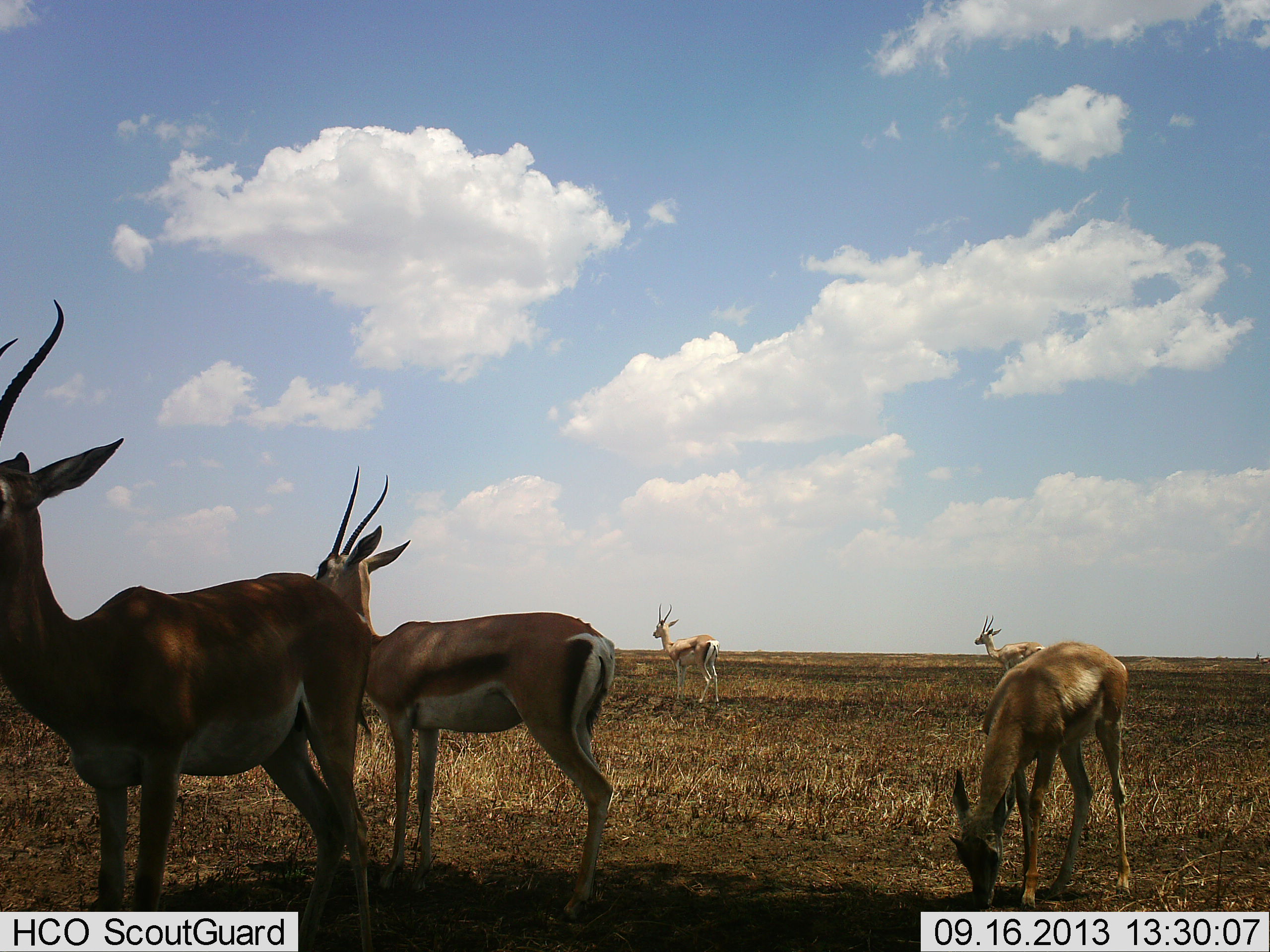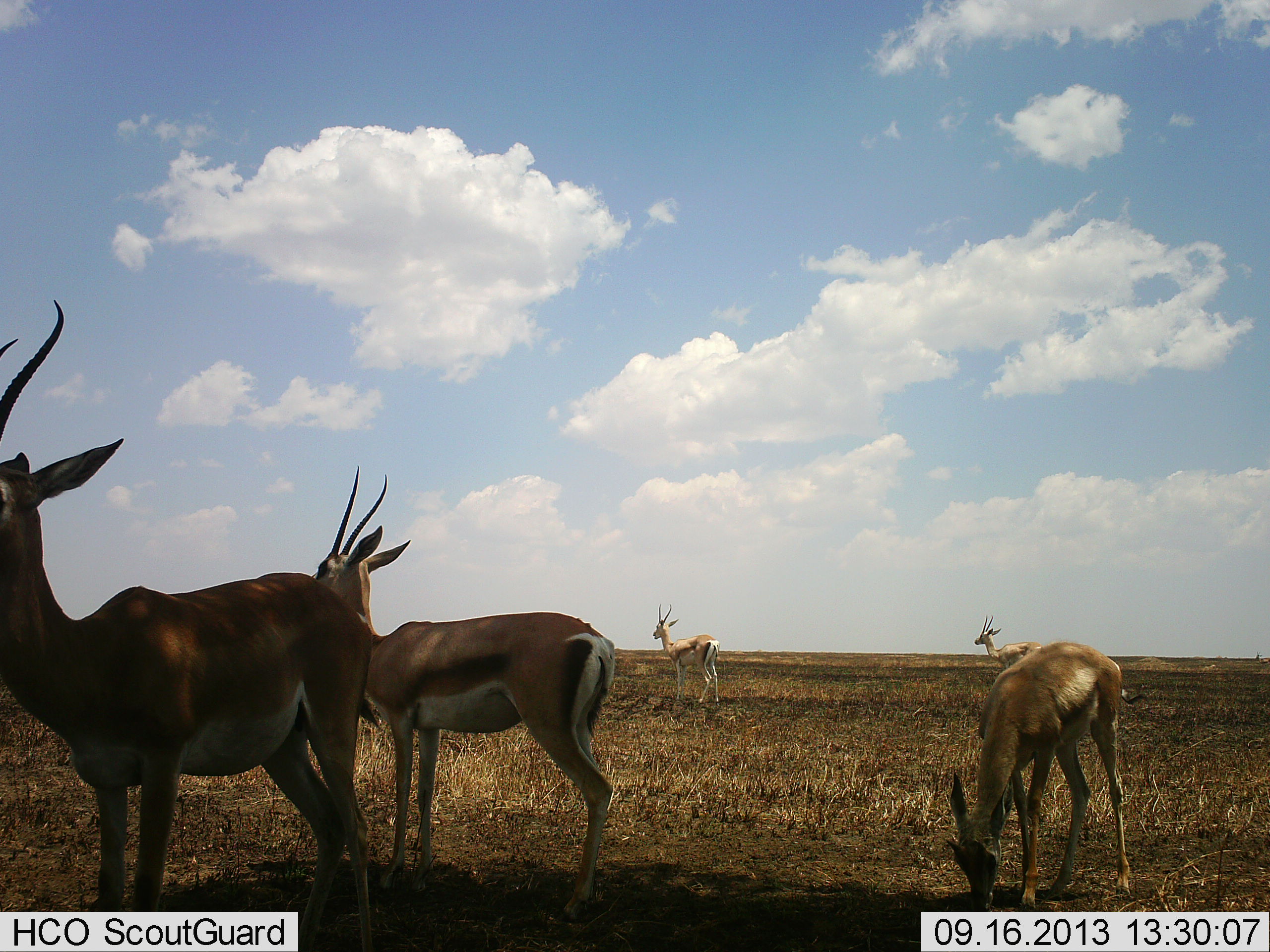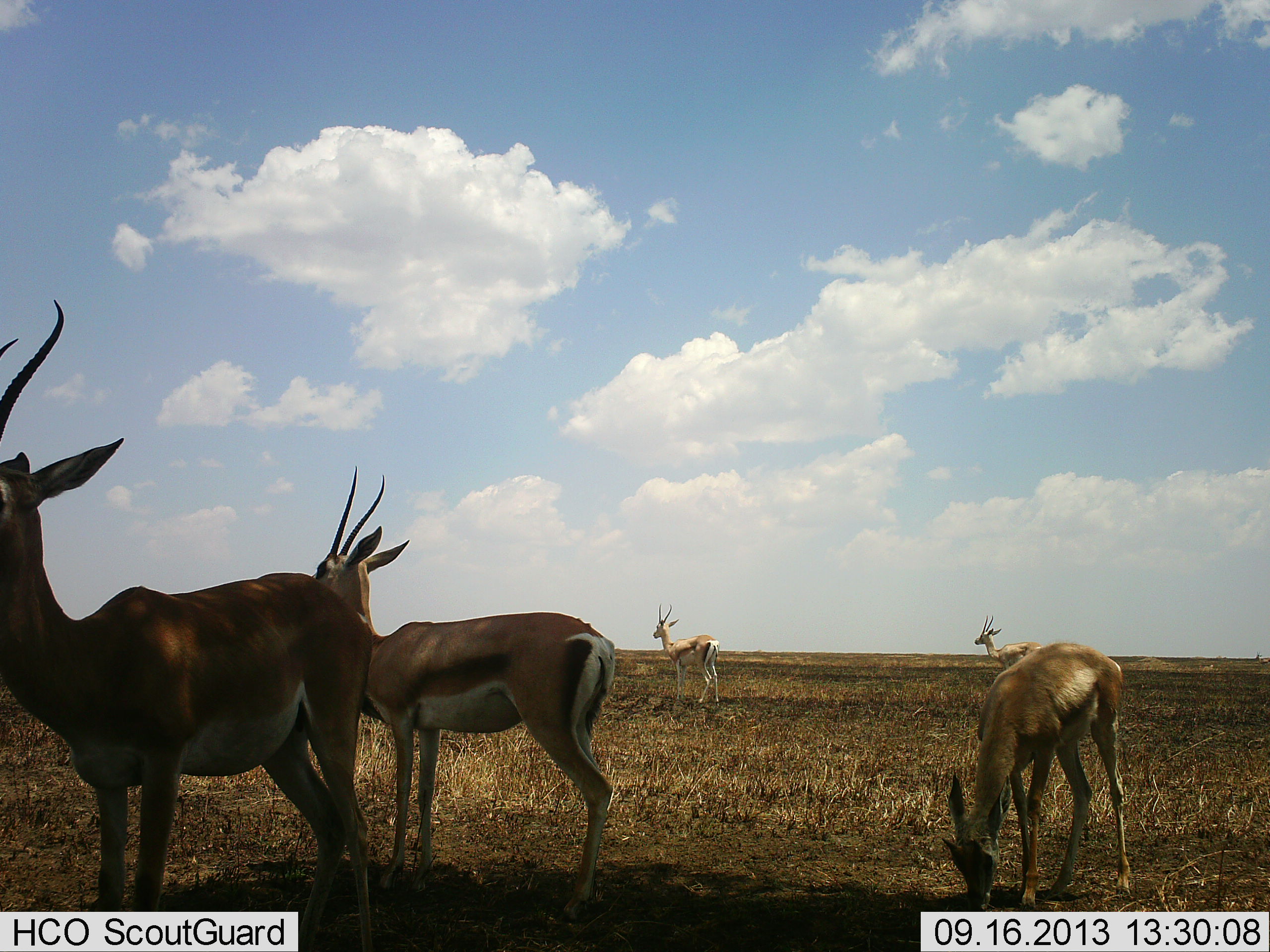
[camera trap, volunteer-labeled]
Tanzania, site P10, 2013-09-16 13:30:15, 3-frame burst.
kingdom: Animalia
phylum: Chordata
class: Mammalia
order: Artiodactyla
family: Bovidae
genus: Nanger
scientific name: Nanger granti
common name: grant's gazelle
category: gazellegrants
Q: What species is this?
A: Gazellegrants (grant's gazelle) (Nanger granti).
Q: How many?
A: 5.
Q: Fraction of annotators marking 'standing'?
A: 90%.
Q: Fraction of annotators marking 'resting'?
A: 0%.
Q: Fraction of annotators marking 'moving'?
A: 0%.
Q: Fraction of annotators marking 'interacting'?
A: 5%.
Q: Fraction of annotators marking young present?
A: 30%.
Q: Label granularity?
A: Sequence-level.